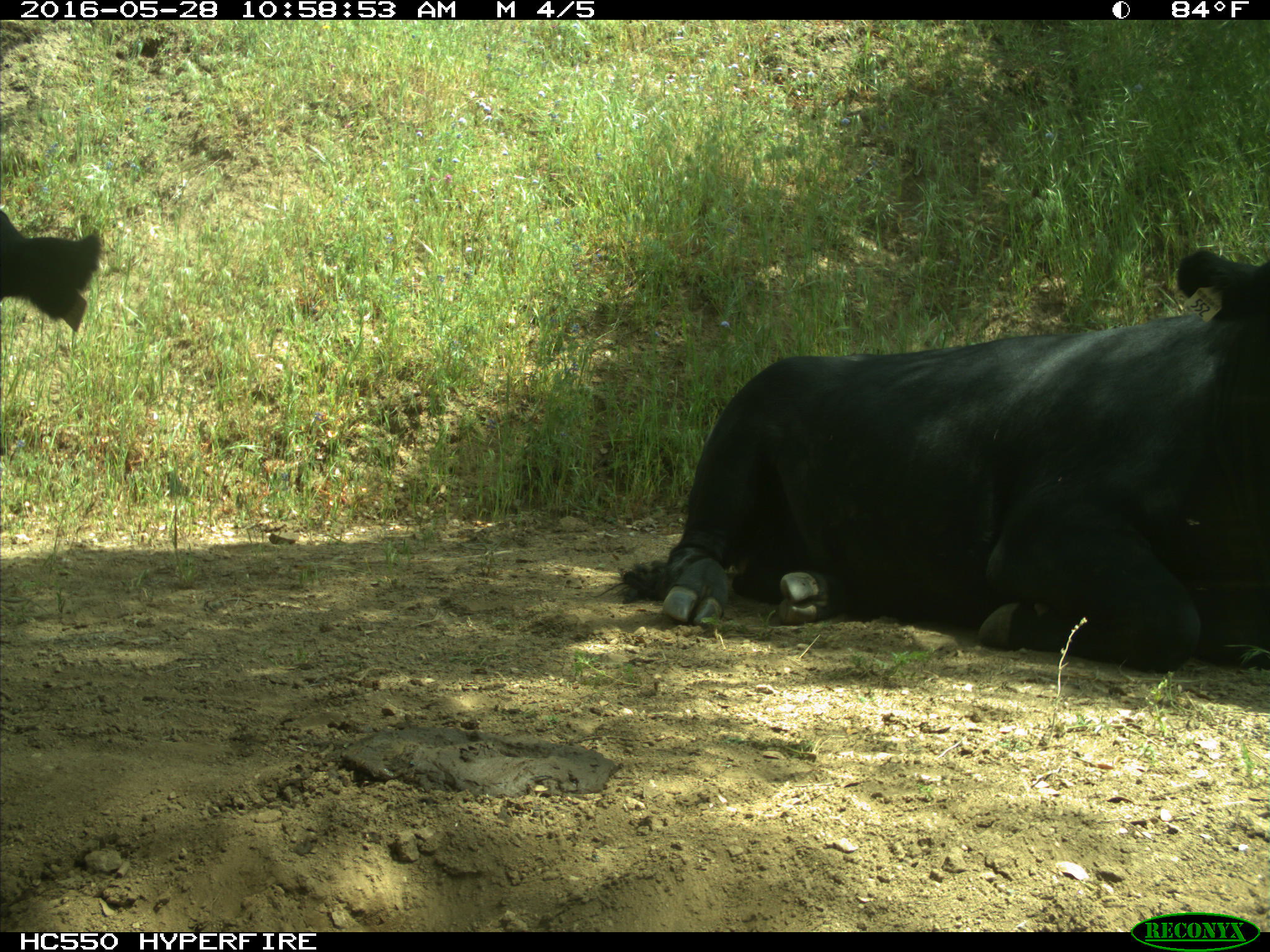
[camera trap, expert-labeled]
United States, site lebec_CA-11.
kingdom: Animalia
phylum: Chordata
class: Mammalia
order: Artiodactyla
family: Bovidae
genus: Bos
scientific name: Bos taurus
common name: domestic cow